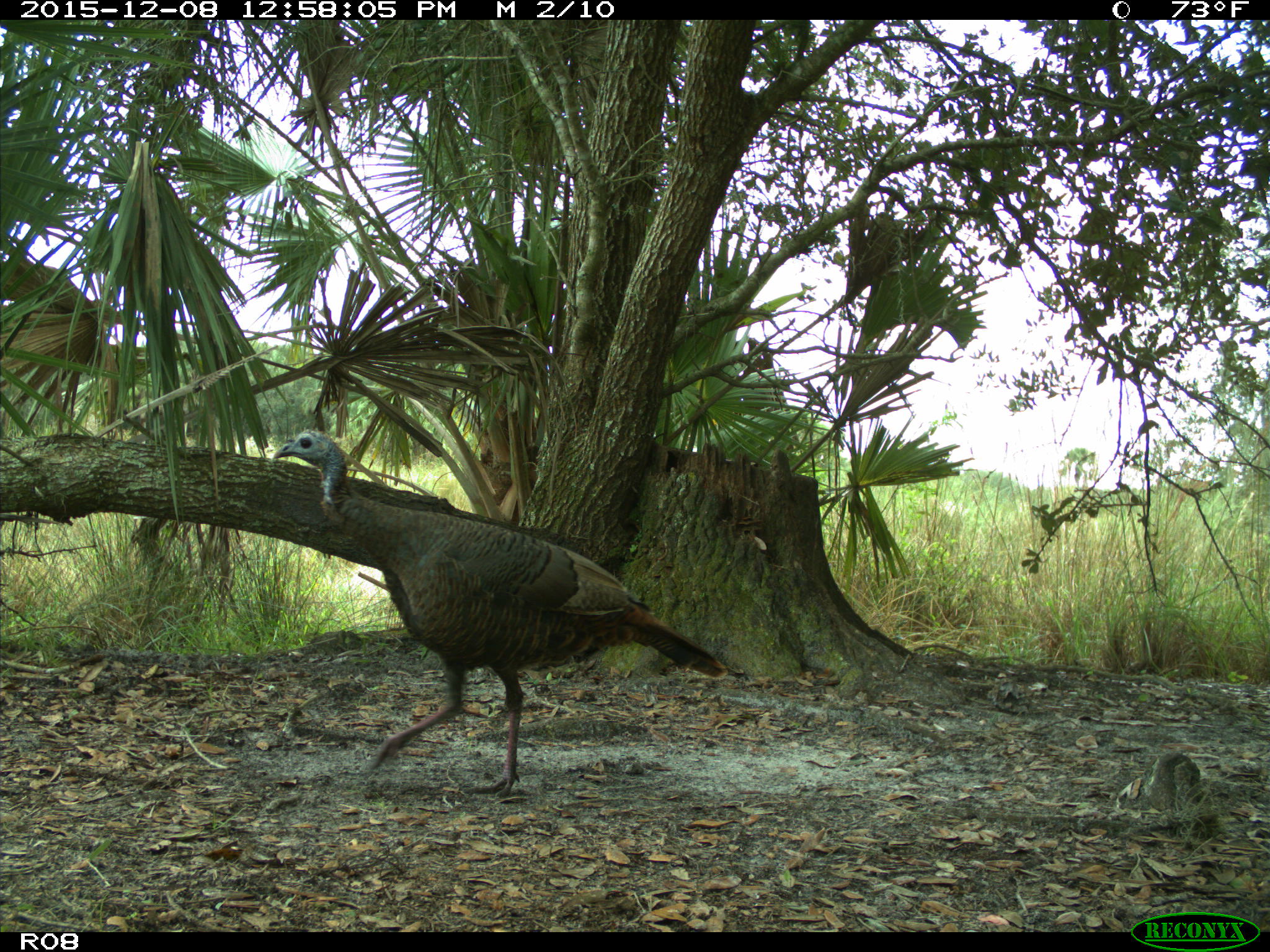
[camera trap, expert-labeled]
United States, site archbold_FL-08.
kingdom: Animalia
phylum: Chordata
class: Aves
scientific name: Aves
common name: birds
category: unidentified bird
Unidentified bird (birds) (Aves).